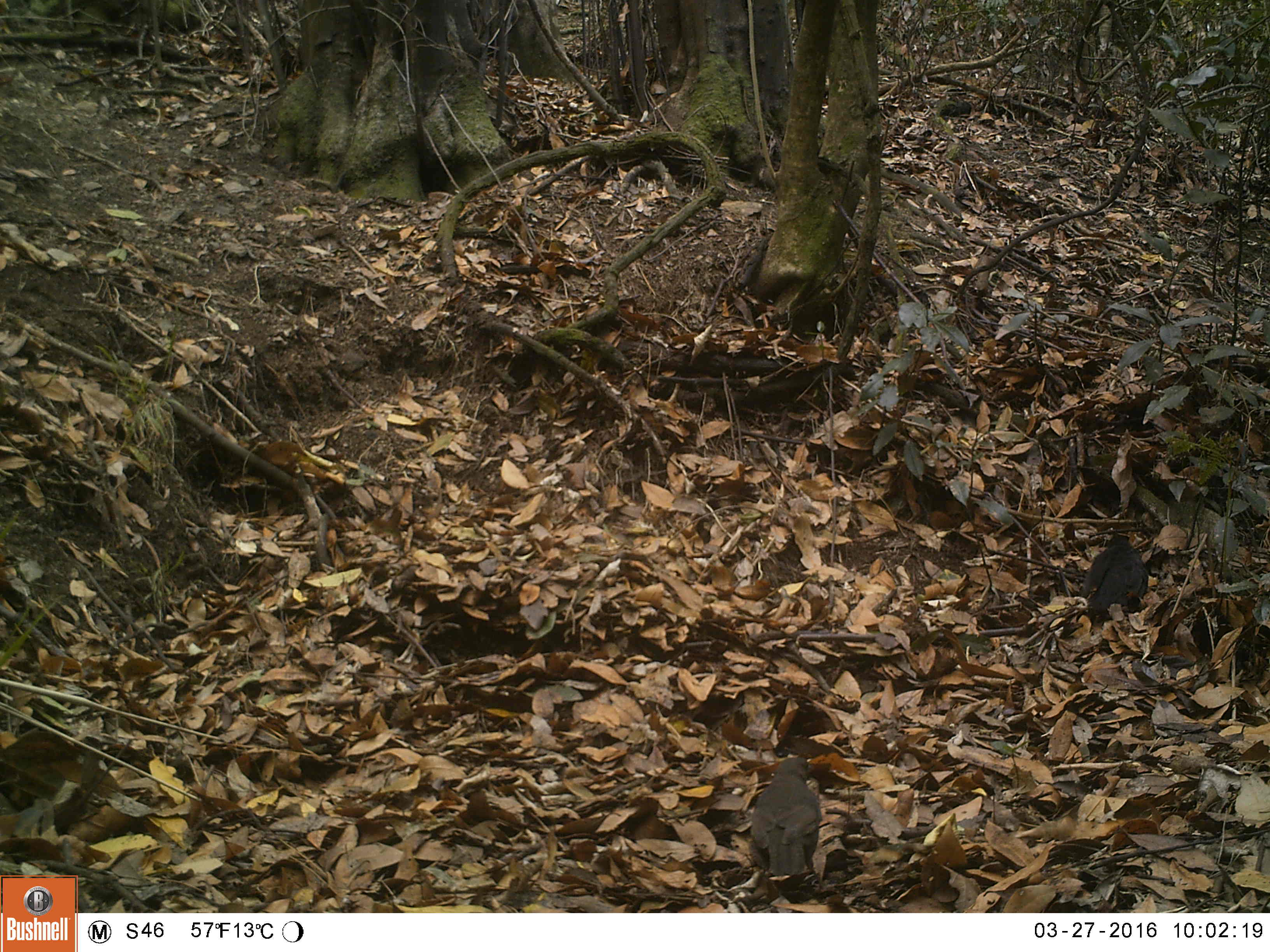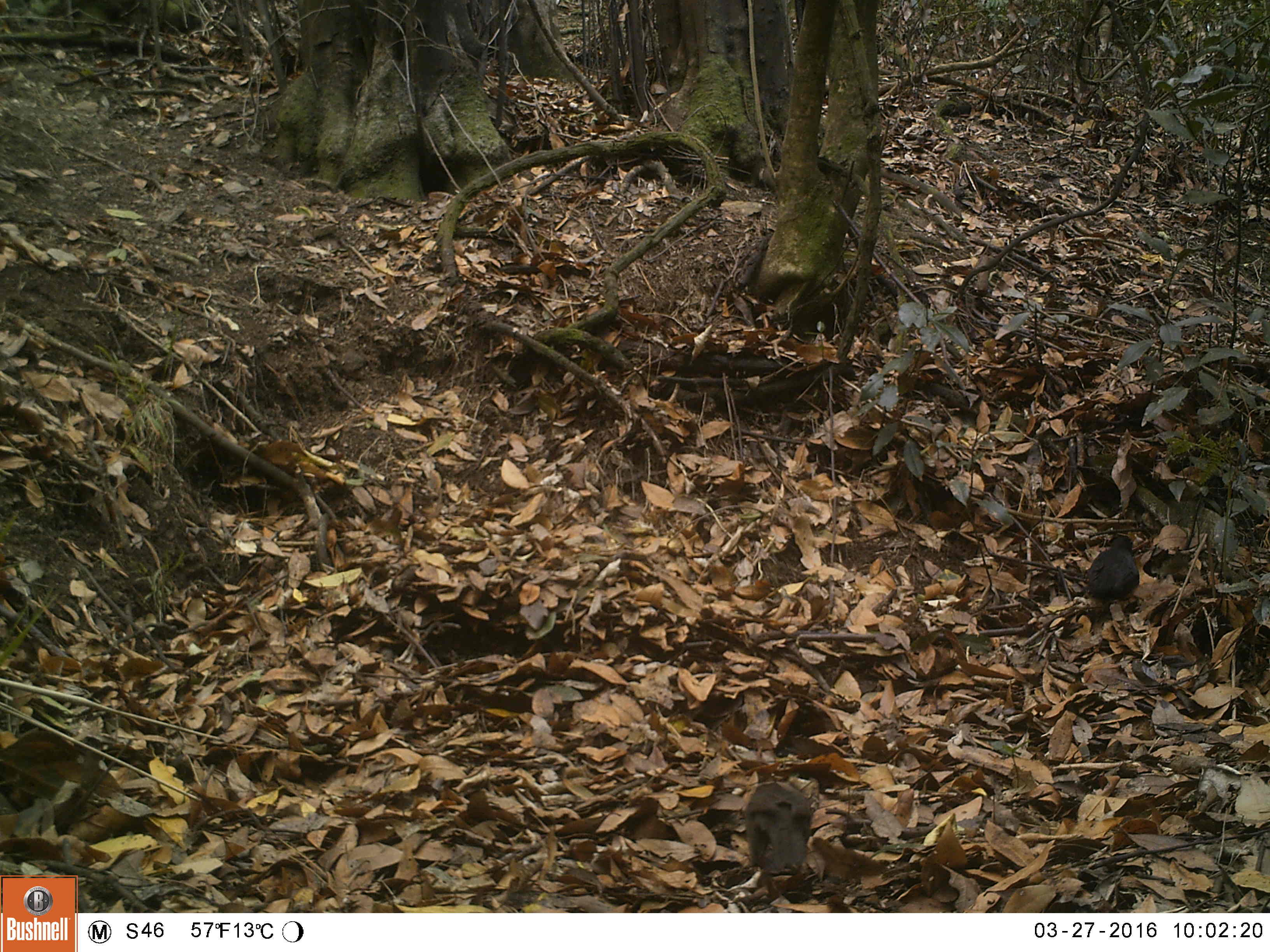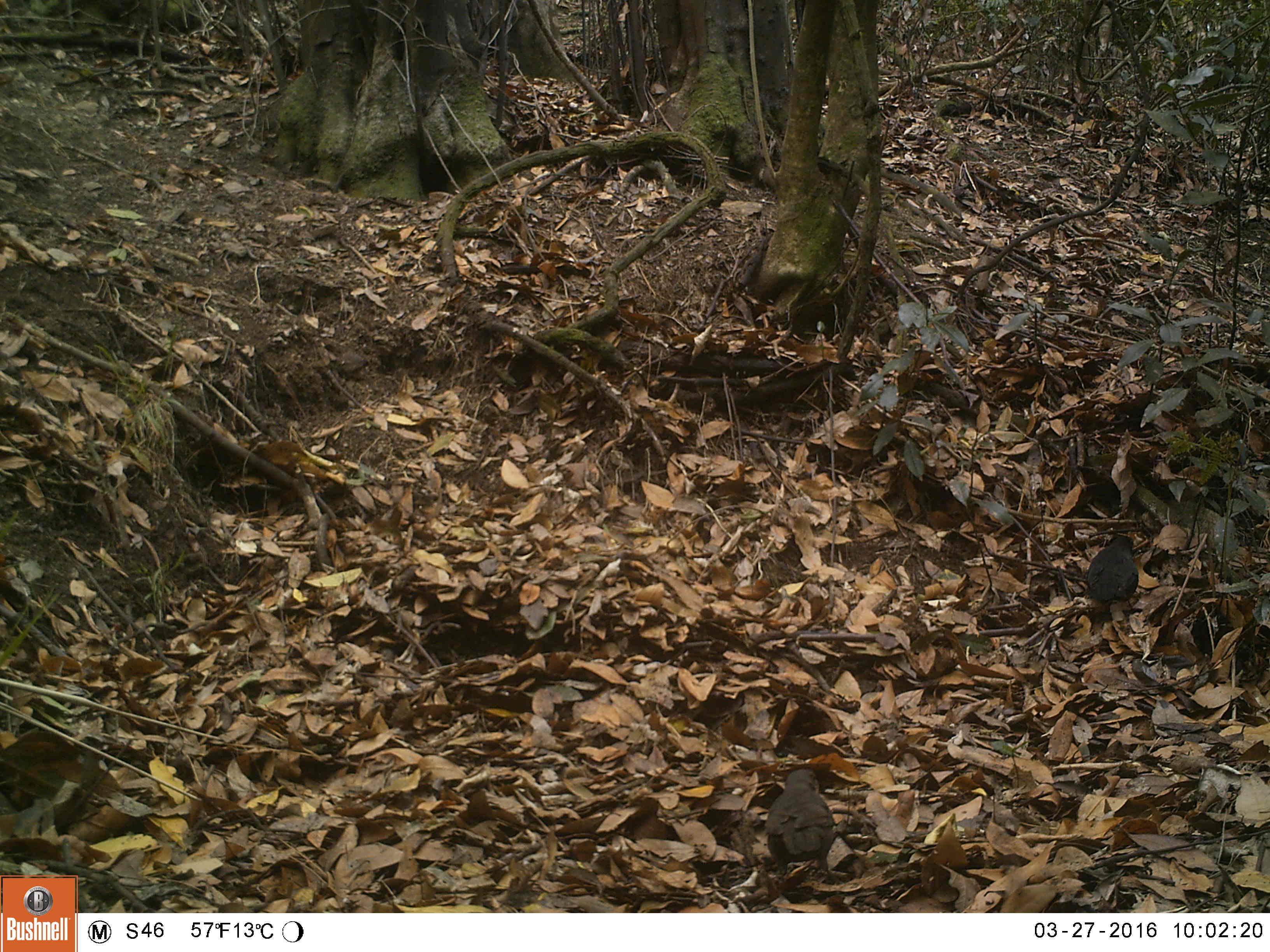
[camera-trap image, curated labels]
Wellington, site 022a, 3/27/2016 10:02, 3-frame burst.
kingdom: Animalia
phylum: Chordata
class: Aves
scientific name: Aves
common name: bird